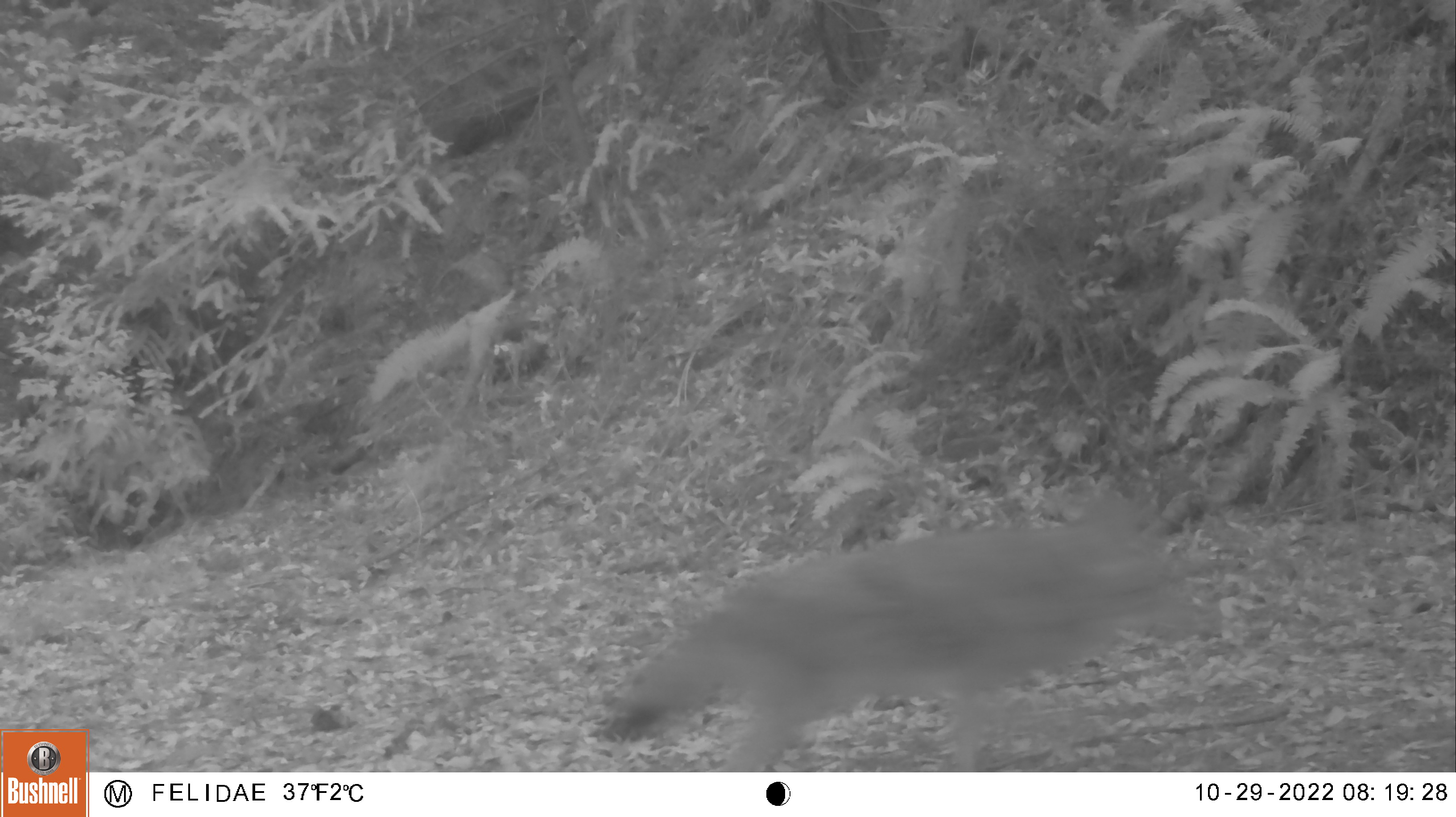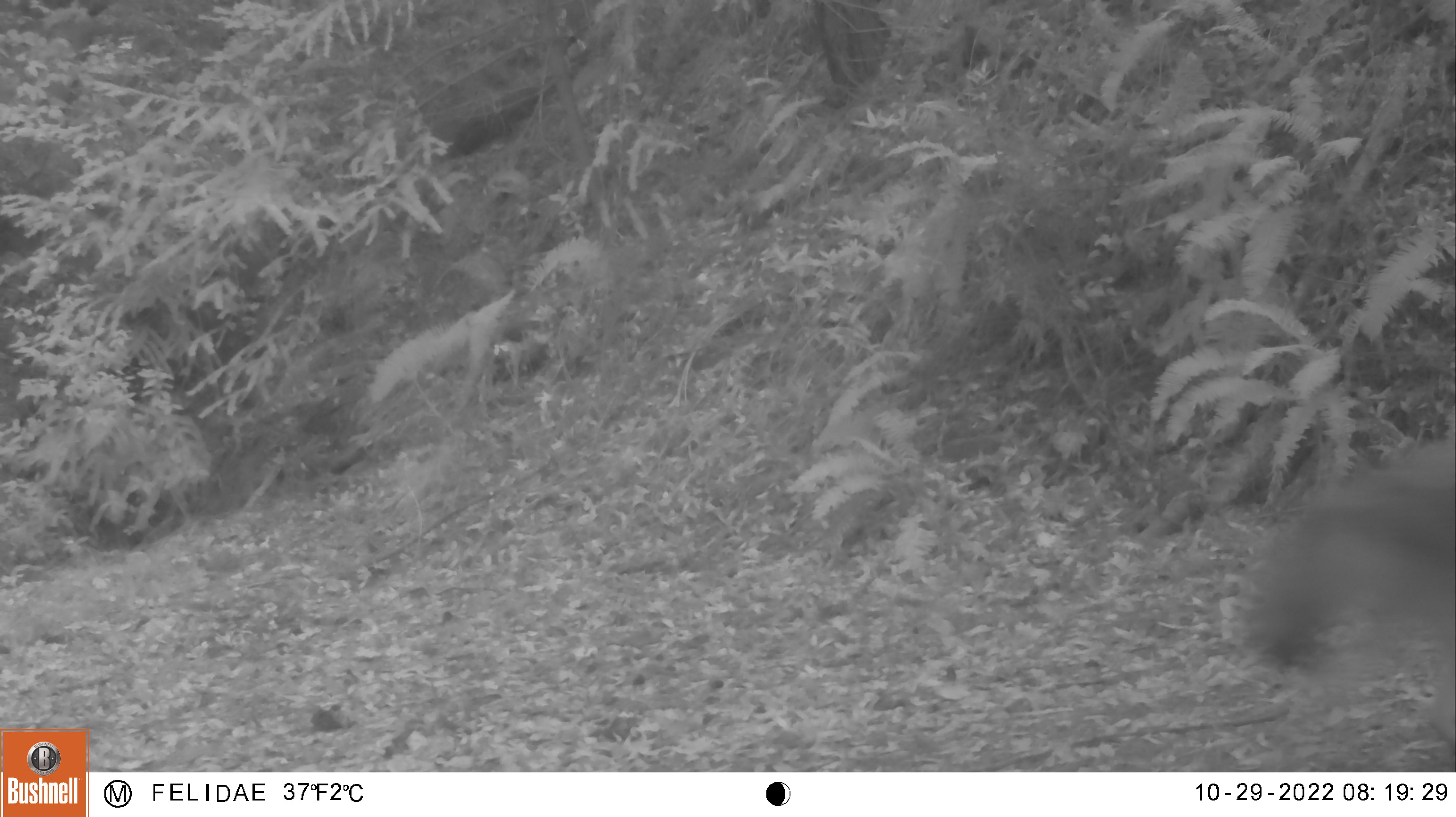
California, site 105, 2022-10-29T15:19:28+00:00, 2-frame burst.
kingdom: Animalia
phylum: Chordata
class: Mammalia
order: Carnivora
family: Canidae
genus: Canis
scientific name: Canis latrans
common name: coyote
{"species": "coyote (Canis latrans)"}